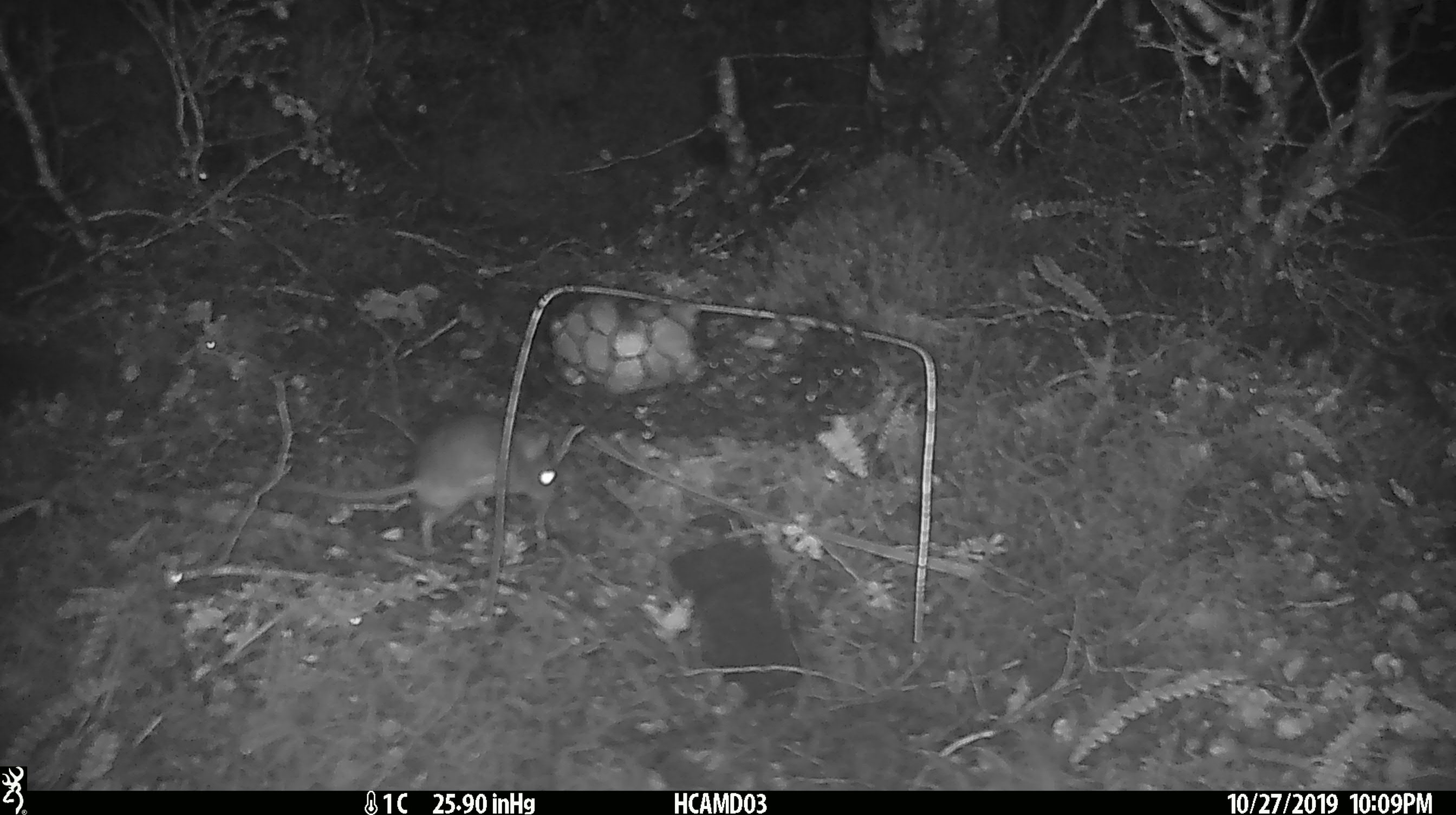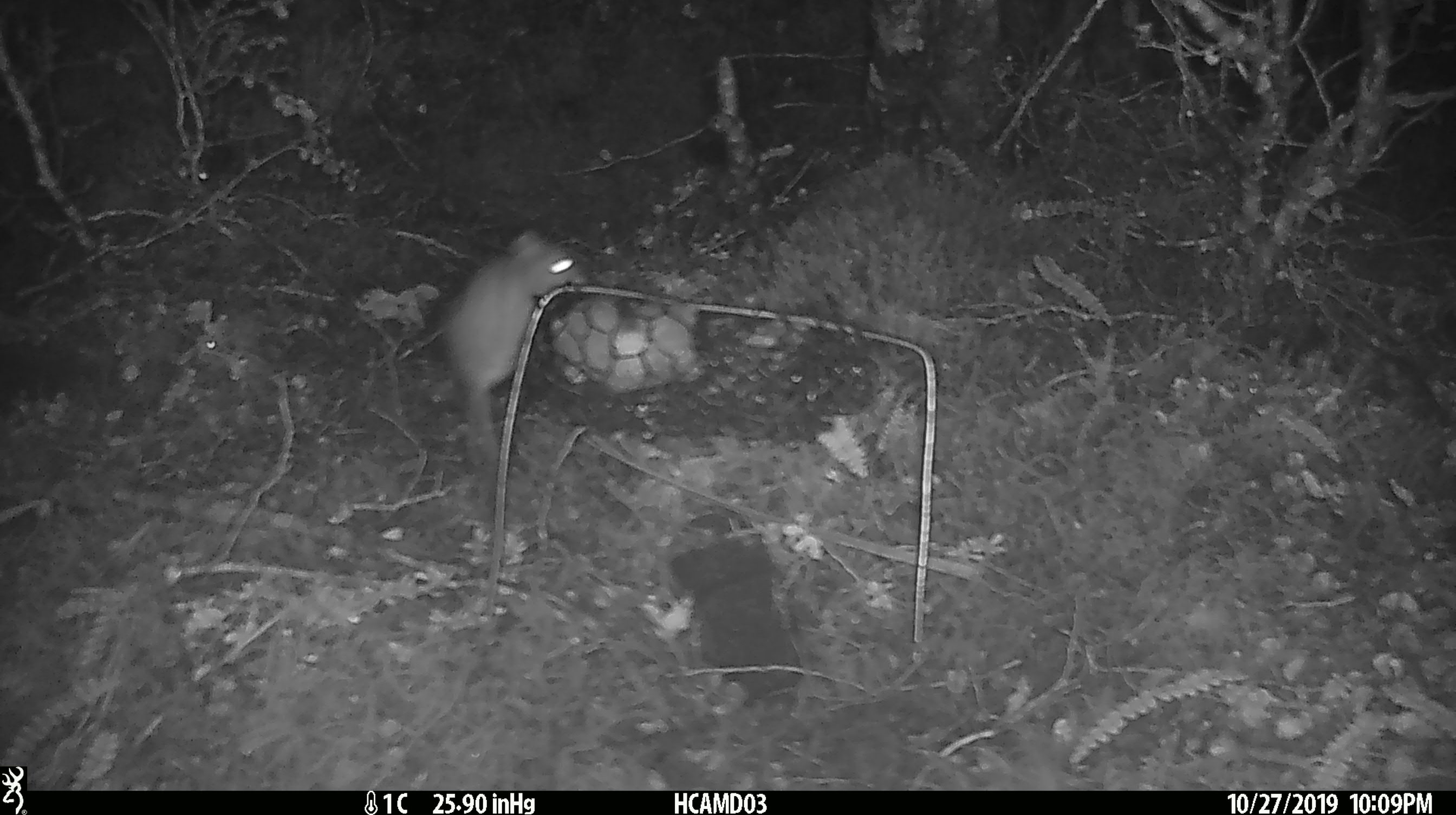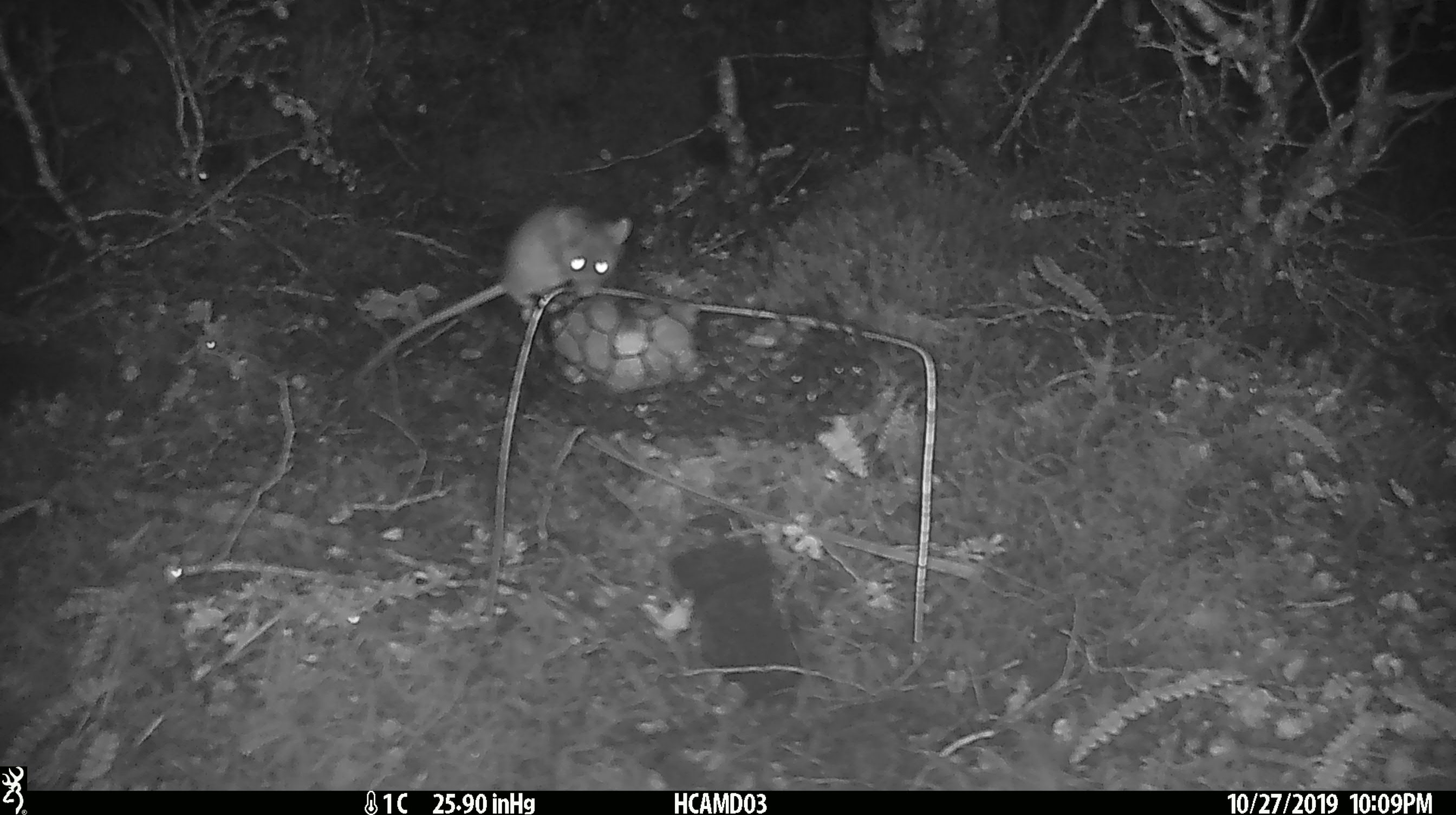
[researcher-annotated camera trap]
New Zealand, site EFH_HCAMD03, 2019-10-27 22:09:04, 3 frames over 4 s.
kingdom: Animalia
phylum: Chordata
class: Mammalia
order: Rodentia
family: Muridae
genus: Mus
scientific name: Mus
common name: mouse